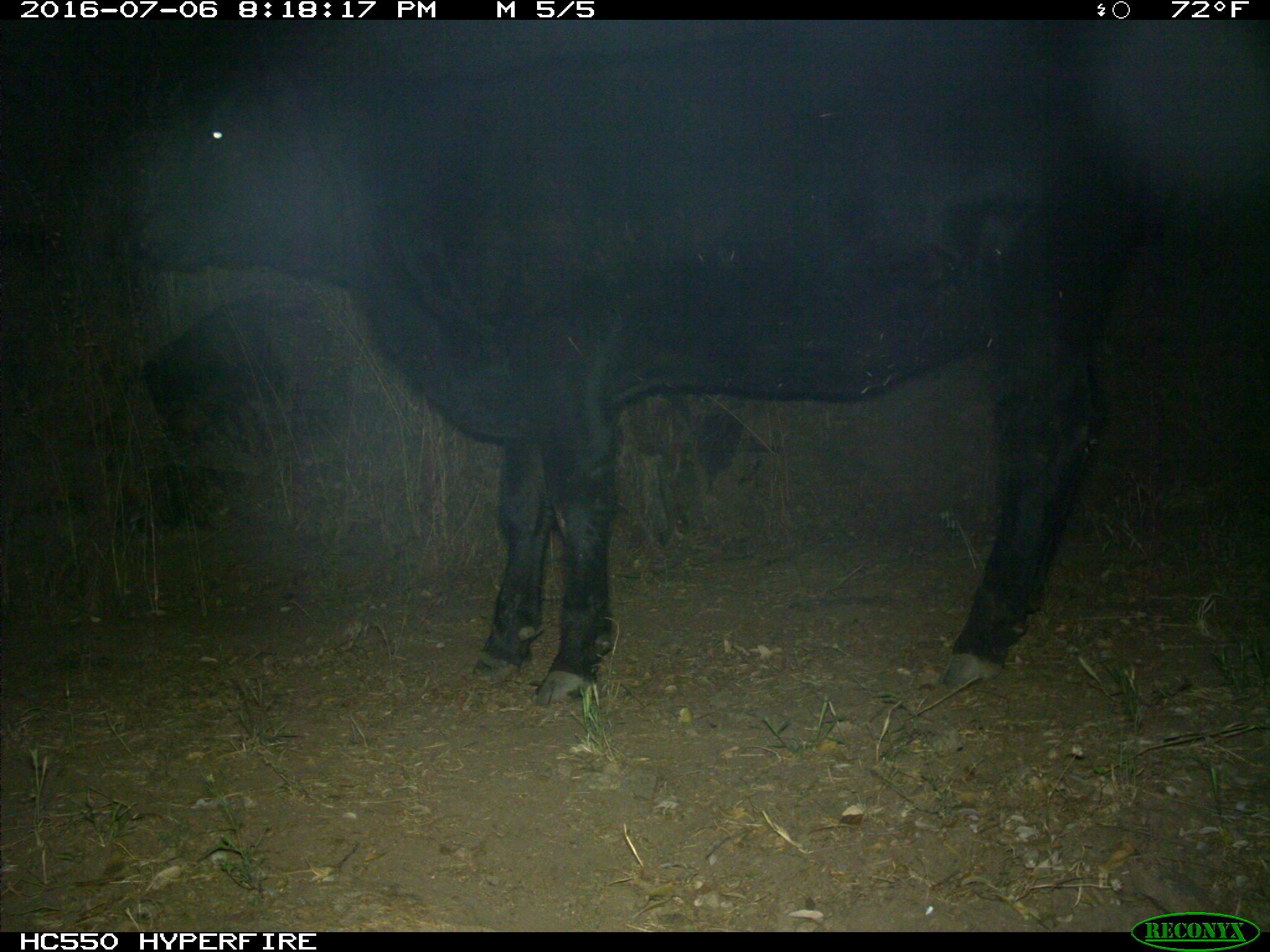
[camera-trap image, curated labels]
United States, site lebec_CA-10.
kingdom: Animalia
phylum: Chordata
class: Mammalia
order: Artiodactyla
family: Bovidae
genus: Bos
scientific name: Bos taurus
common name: domestic cow